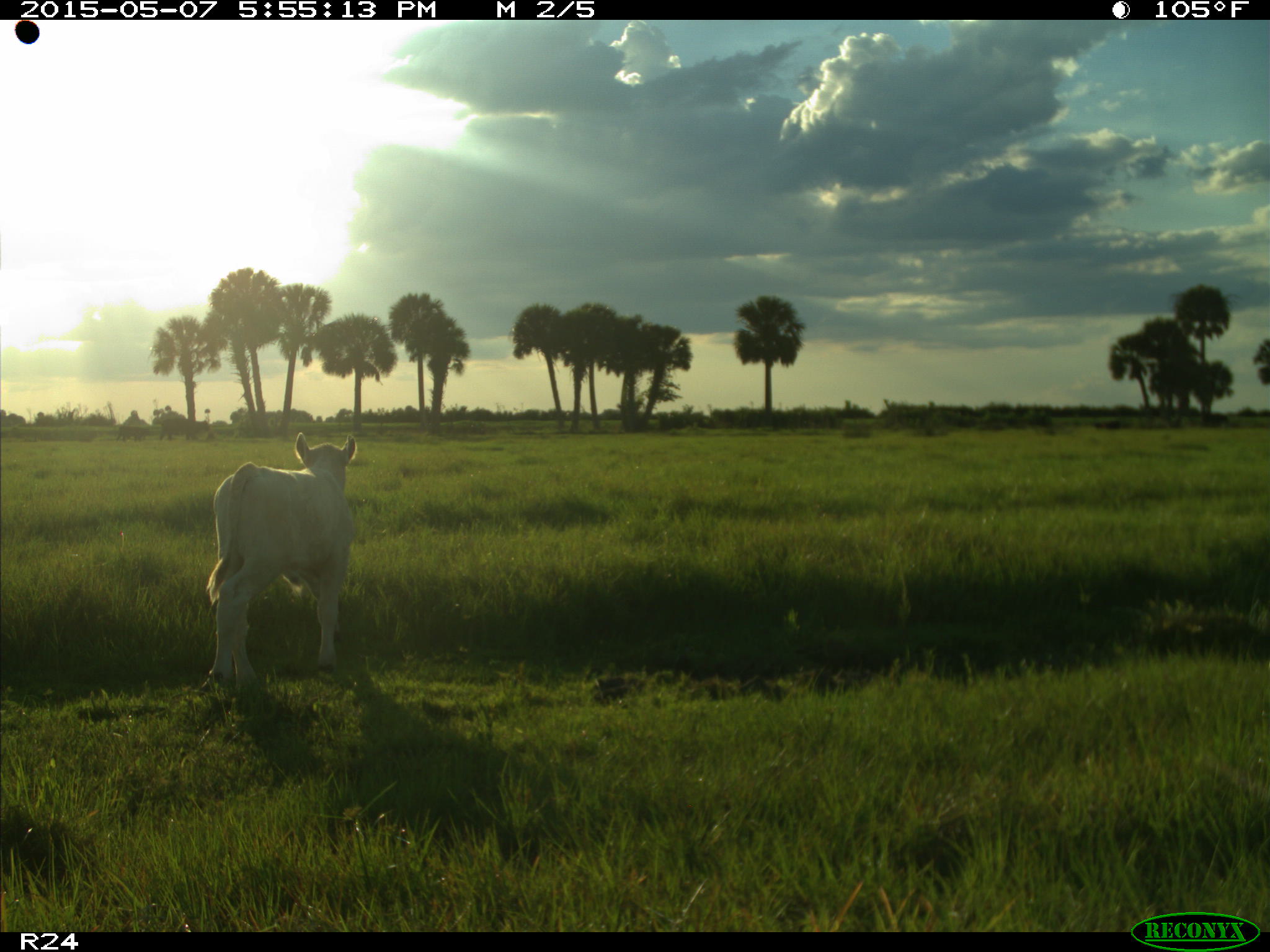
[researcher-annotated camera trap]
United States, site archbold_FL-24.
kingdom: Animalia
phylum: Chordata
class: Mammalia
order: Artiodactyla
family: Bovidae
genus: Bos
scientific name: Bos taurus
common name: domestic cow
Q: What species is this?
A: Bos taurus (domestic cow).